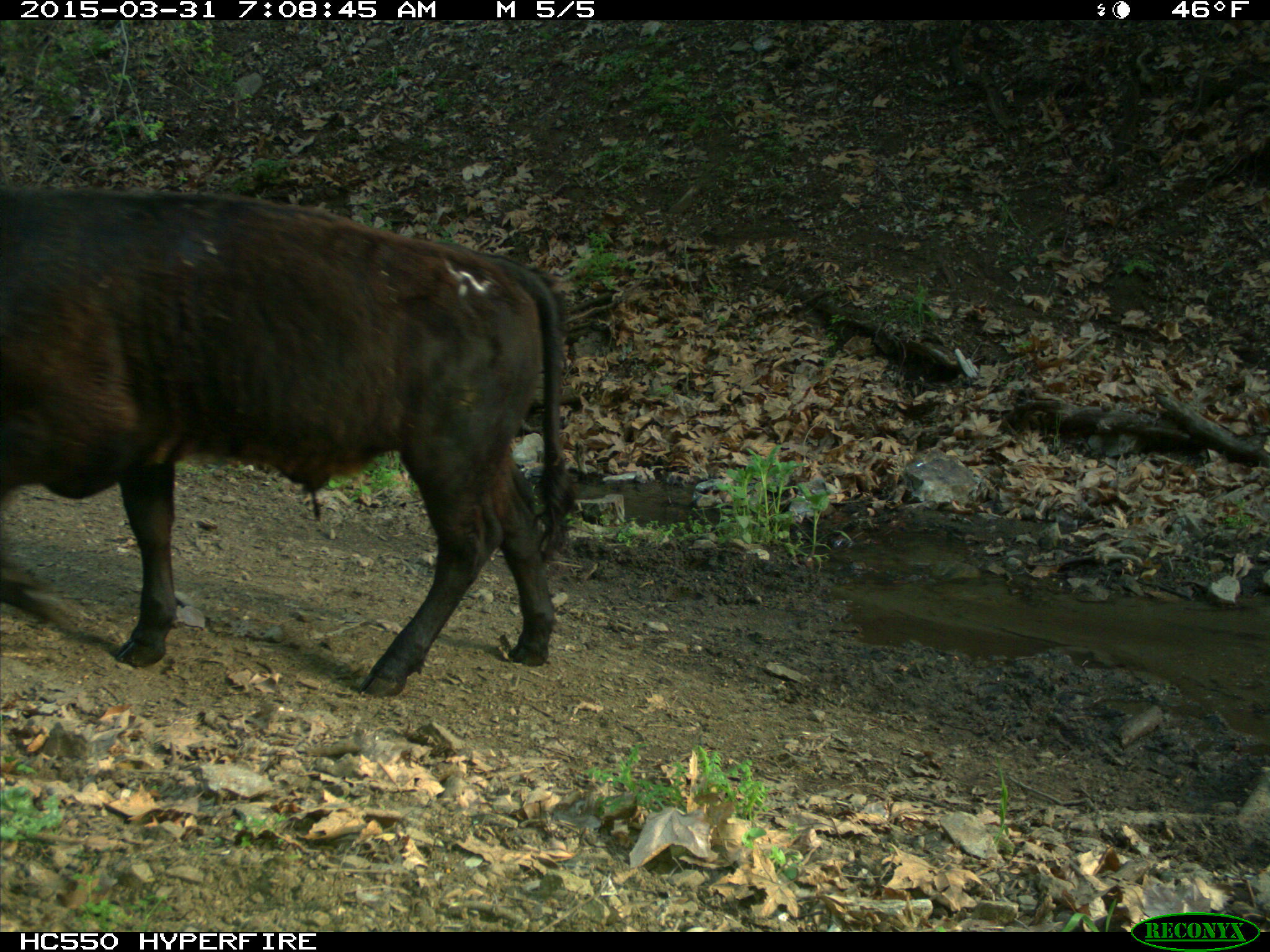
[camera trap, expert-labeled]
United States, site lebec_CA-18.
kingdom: Animalia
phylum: Chordata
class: Mammalia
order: Artiodactyla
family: Bovidae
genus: Bos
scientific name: Bos taurus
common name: domestic cow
Bos taurus (domestic cow).